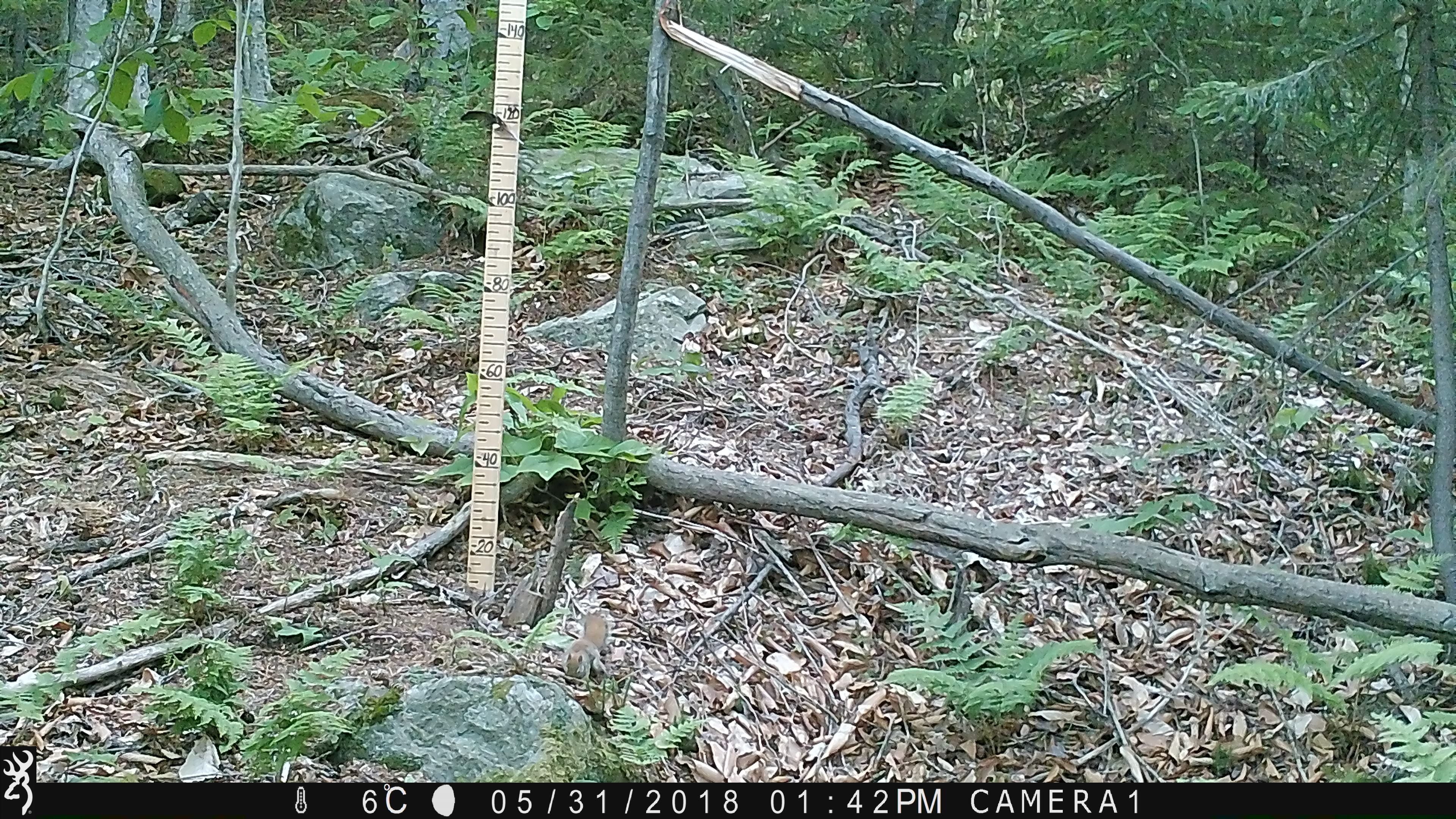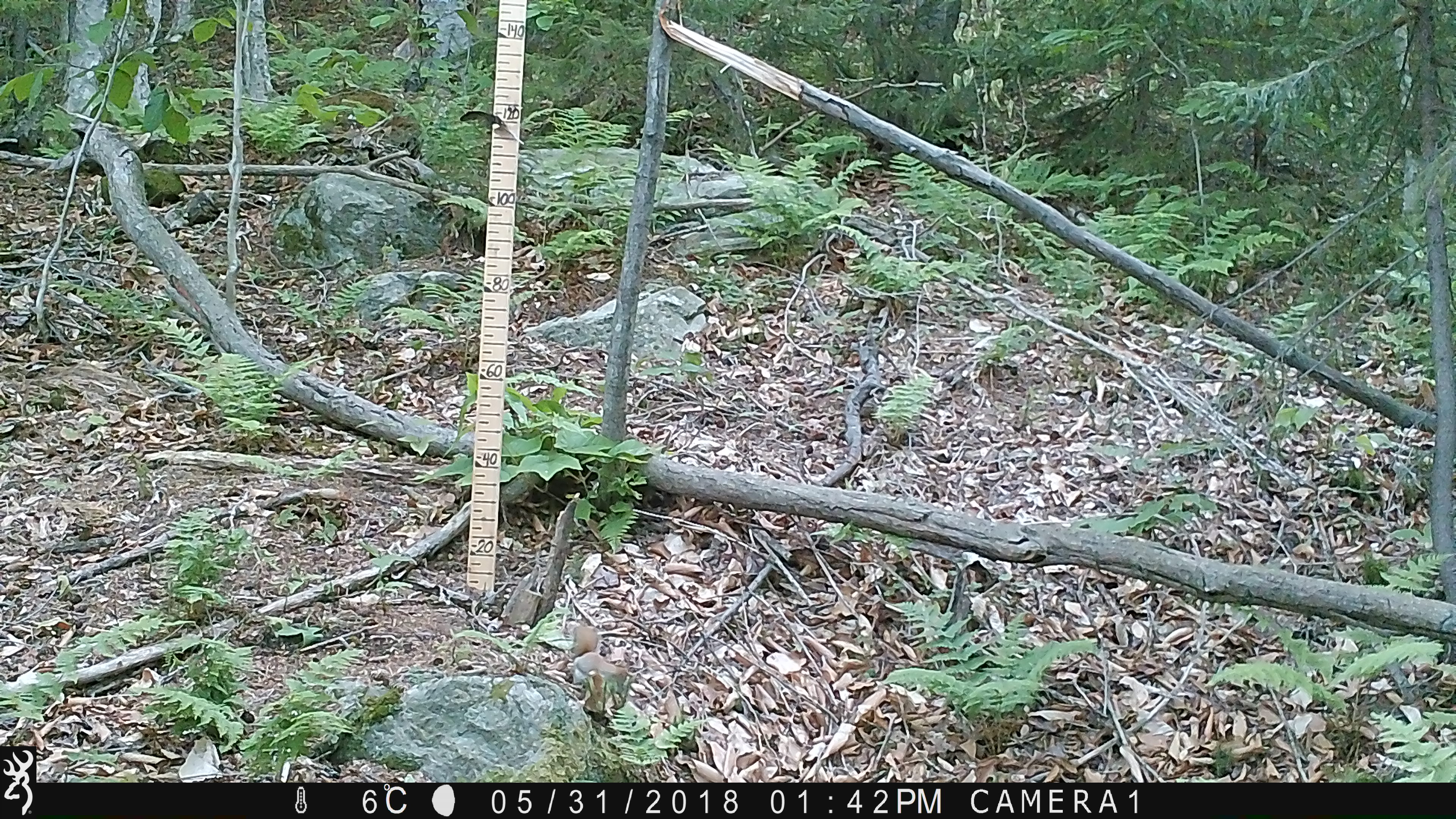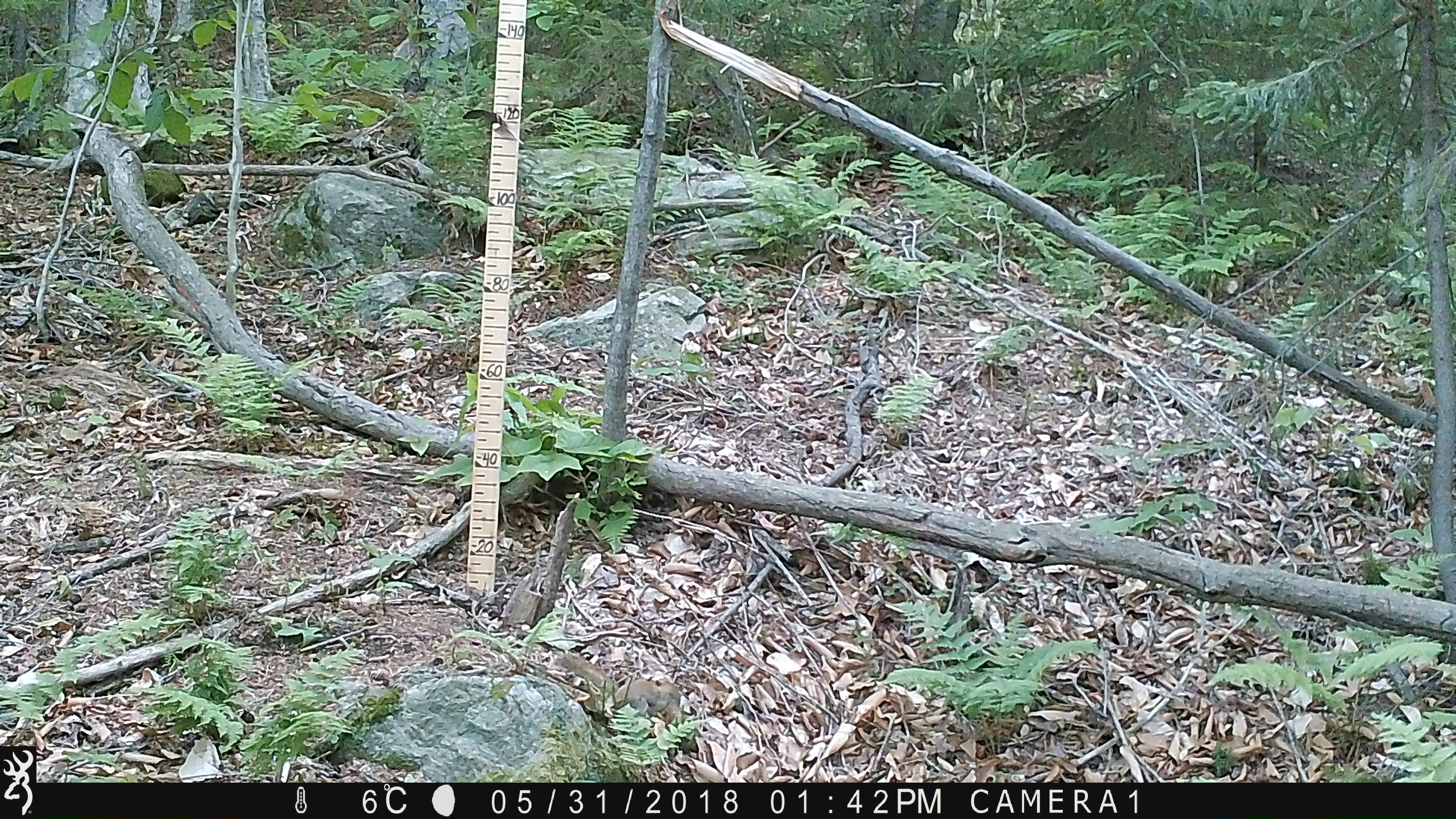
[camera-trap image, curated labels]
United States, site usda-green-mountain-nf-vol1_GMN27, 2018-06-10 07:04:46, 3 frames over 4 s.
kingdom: Animalia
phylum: Chordata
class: Mammalia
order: Rodentia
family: Sciuridae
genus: Tamiasciurus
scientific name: Tamiasciurus hudsonicus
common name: red squirrel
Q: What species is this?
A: Red squirrel (Tamiasciurus hudsonicus).